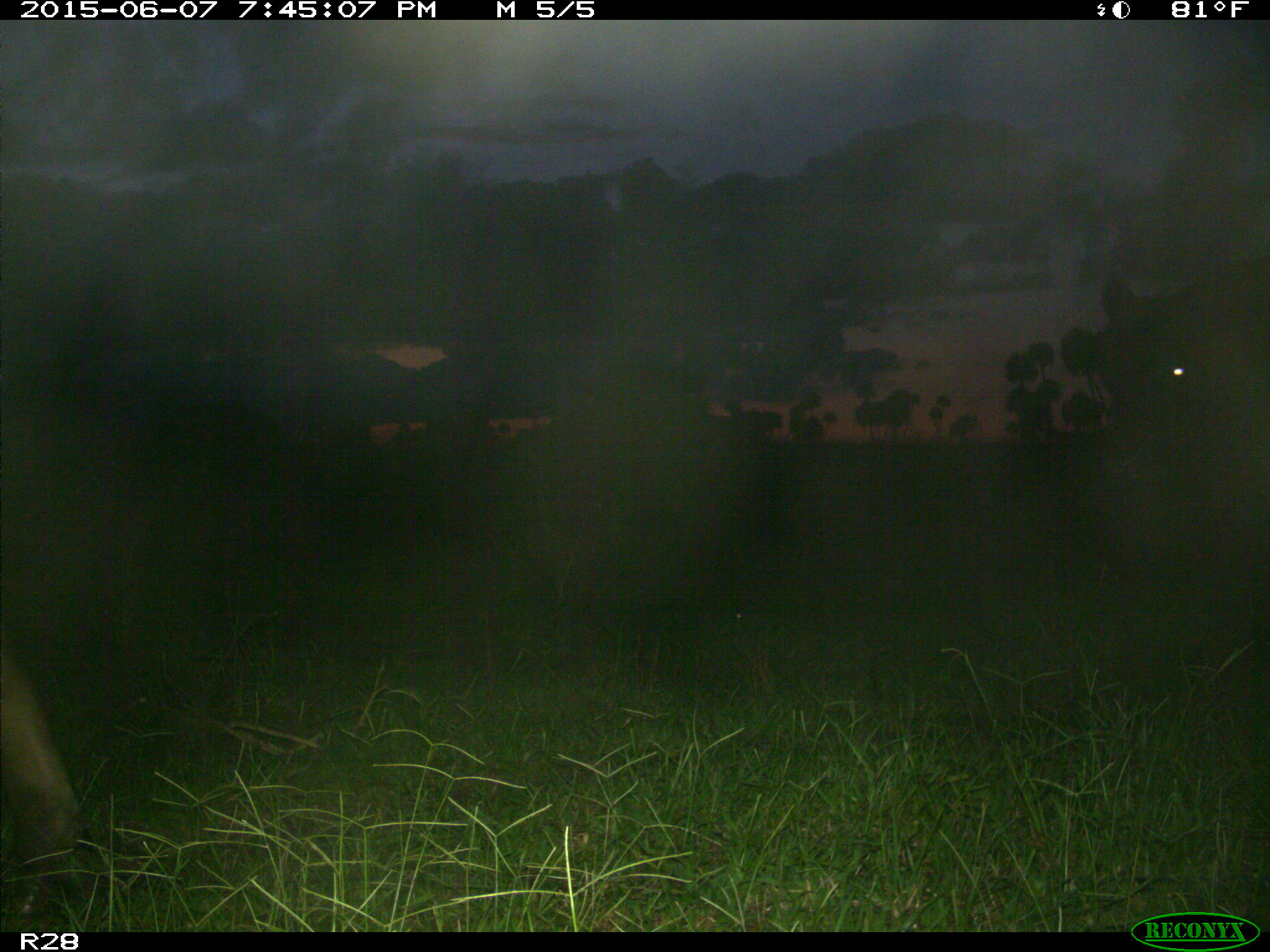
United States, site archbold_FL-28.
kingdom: Animalia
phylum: Chordata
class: Mammalia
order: Artiodactyla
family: Bovidae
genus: Bos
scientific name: Bos taurus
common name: domestic cow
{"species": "Bos taurus (domestic cow)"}